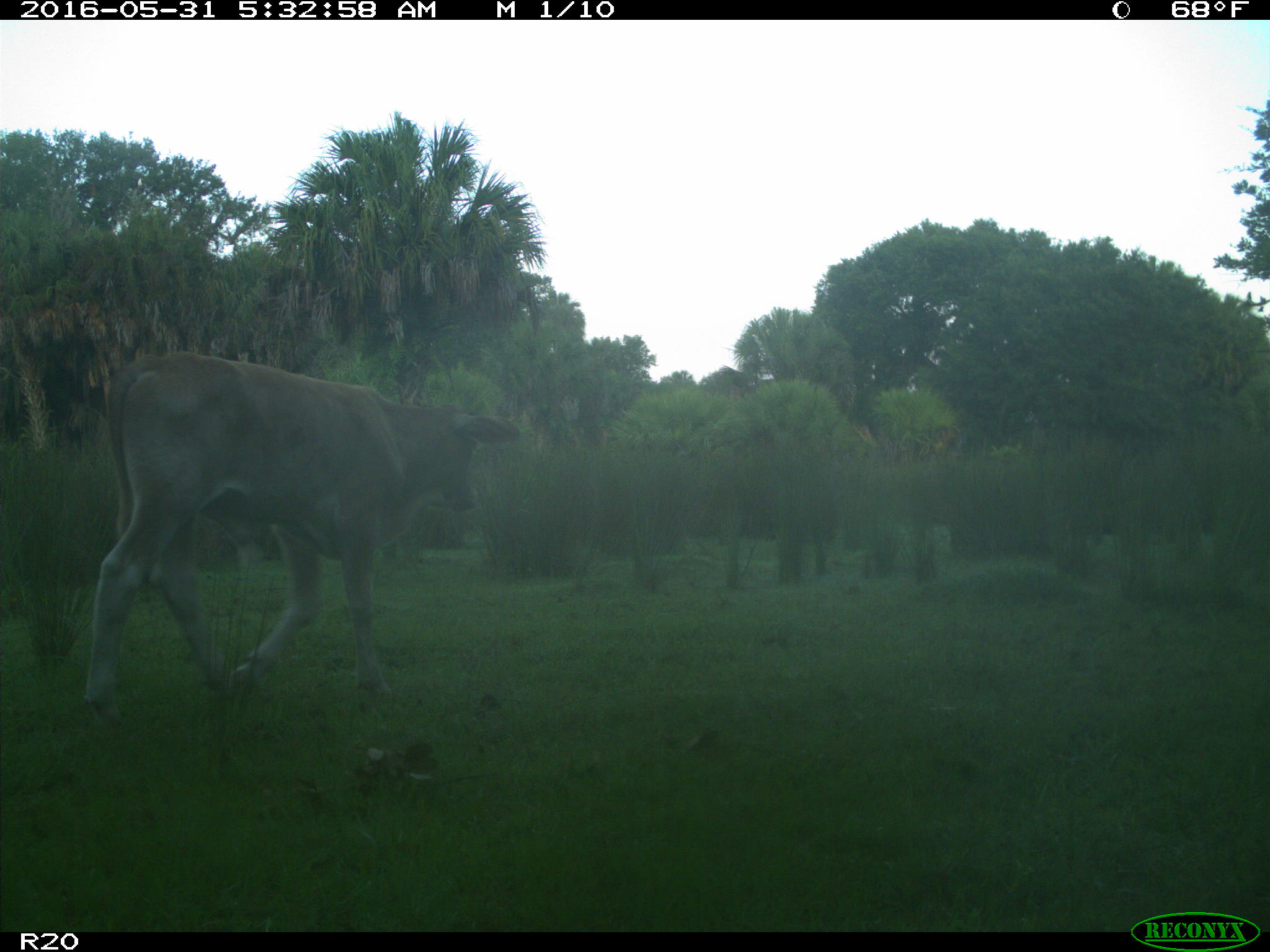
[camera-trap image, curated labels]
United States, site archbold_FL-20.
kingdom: Animalia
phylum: Chordata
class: Mammalia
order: Artiodactyla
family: Bovidae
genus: Bos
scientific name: Bos taurus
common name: domestic cow